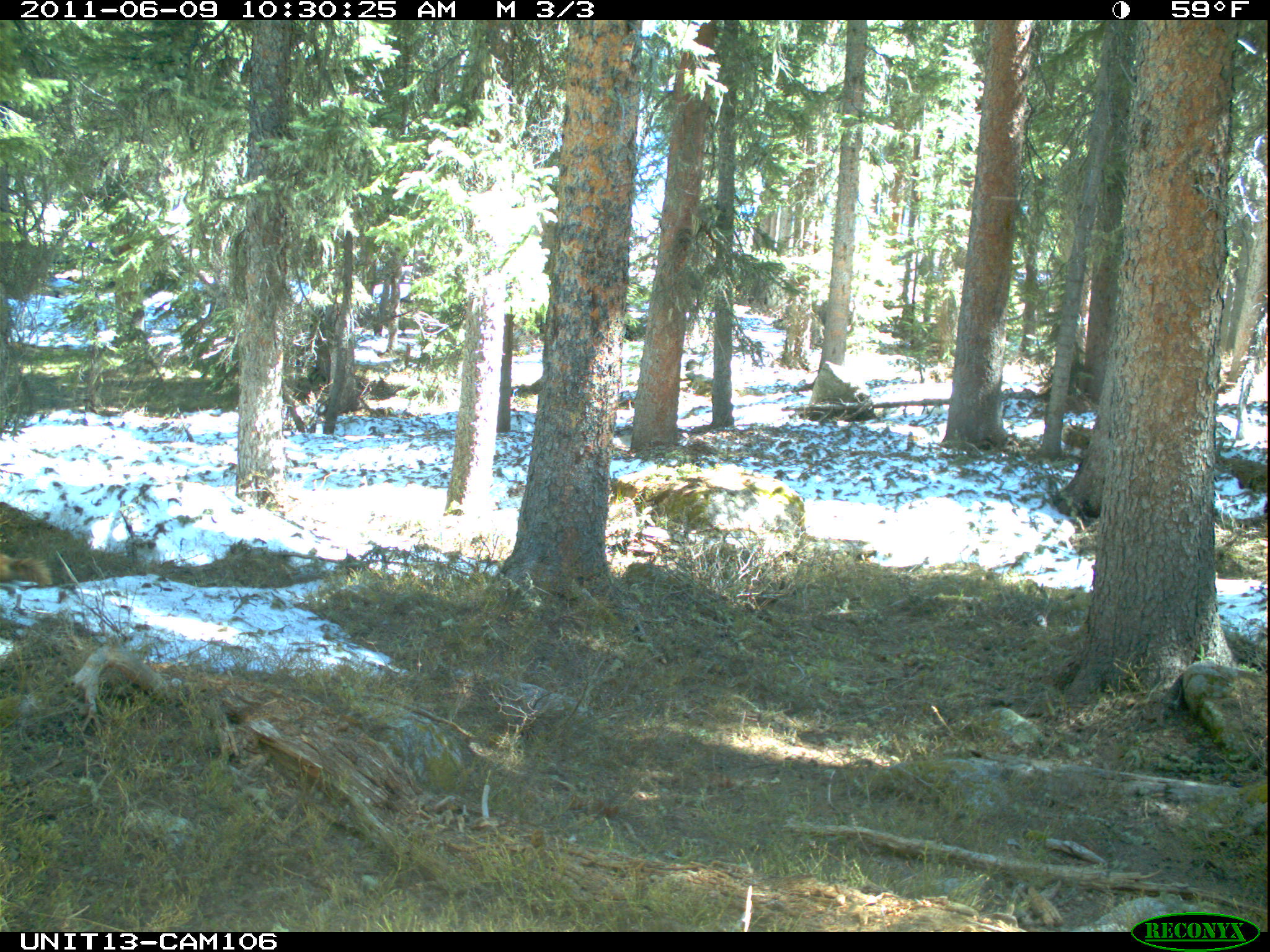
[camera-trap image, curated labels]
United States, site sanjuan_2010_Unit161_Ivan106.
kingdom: Animalia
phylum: Chordata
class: Mammalia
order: Rodentia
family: Sciuridae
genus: Marmota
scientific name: Marmota flaviventris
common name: yellow-bellied marmot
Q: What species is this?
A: Marmota flaviventris (yellow-bellied marmot).